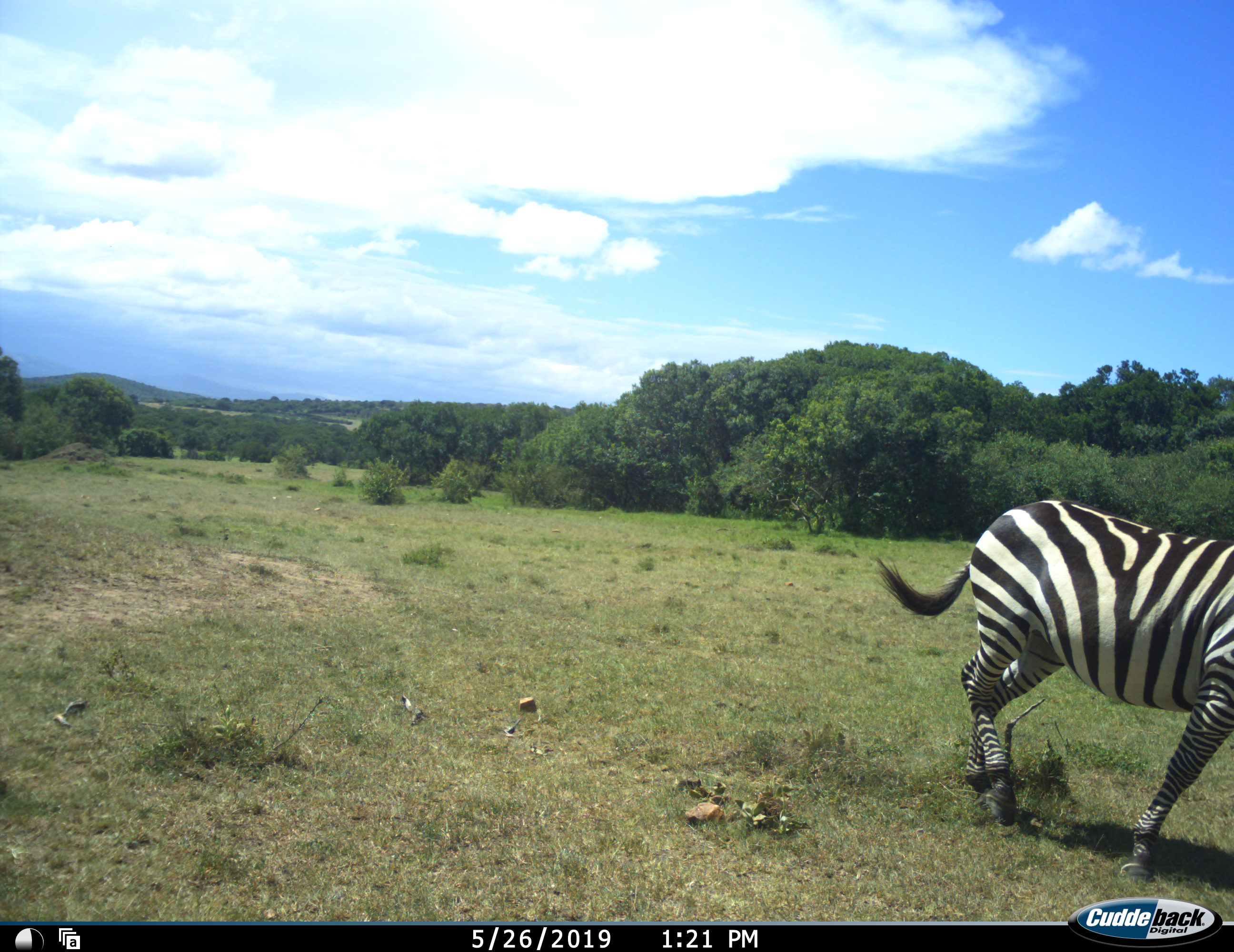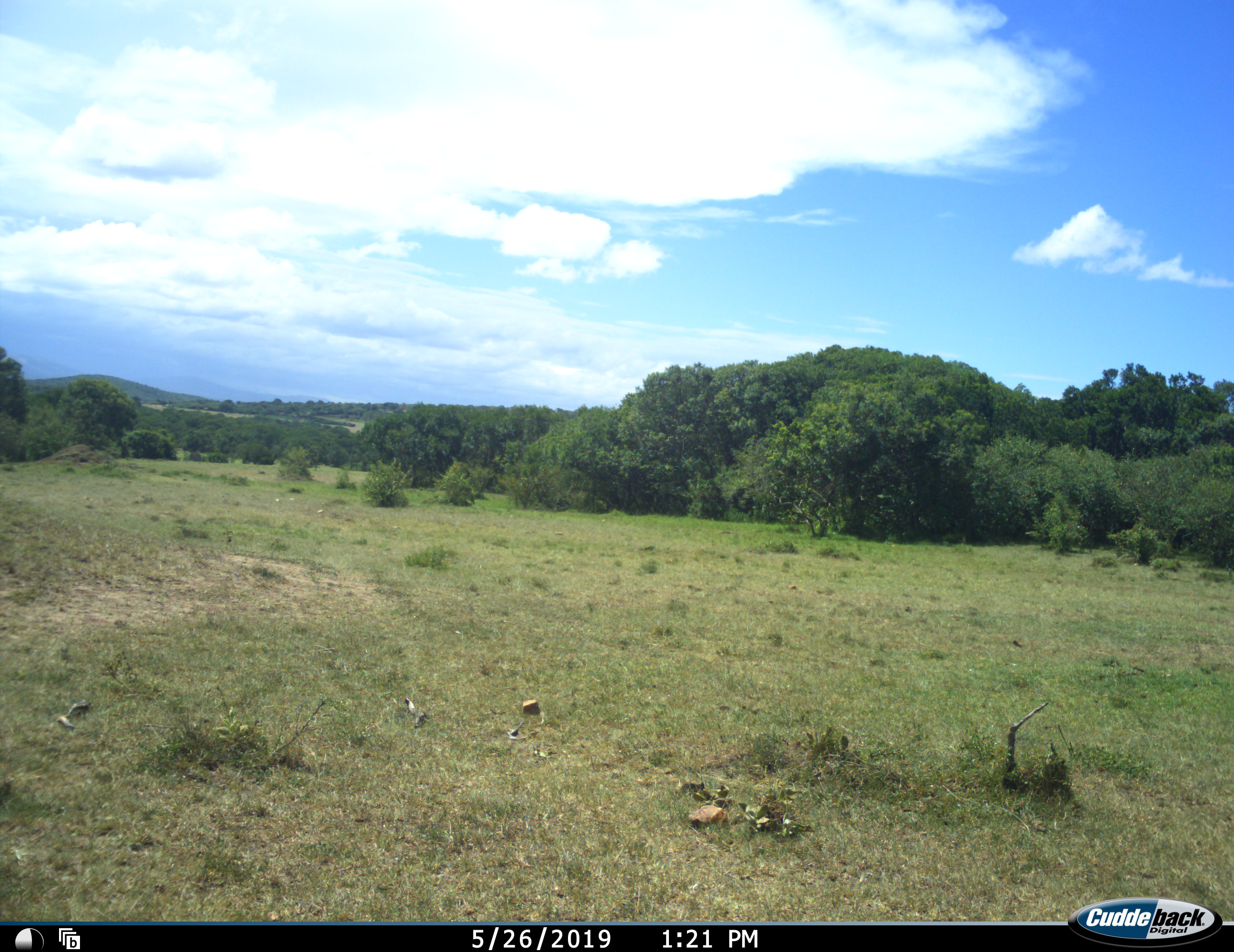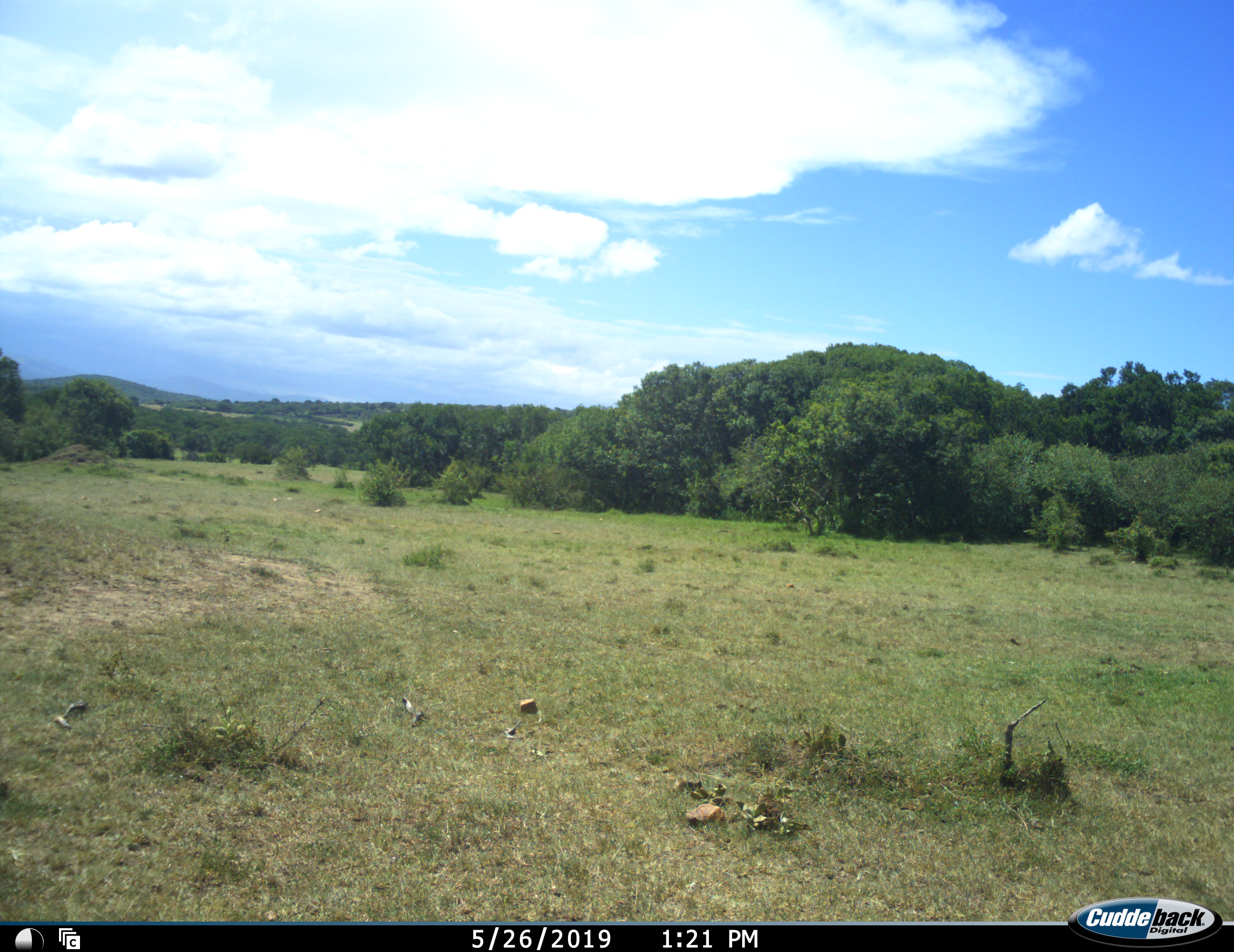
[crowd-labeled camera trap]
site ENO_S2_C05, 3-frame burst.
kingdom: Animalia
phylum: Chordata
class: Mammalia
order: Perissodactyla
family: Equidae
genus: Equus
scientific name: Equus quagga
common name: plains zebra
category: zebraplains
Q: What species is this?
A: Zebraplains (plains zebra) (Equus quagga).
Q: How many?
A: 1.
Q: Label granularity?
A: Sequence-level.